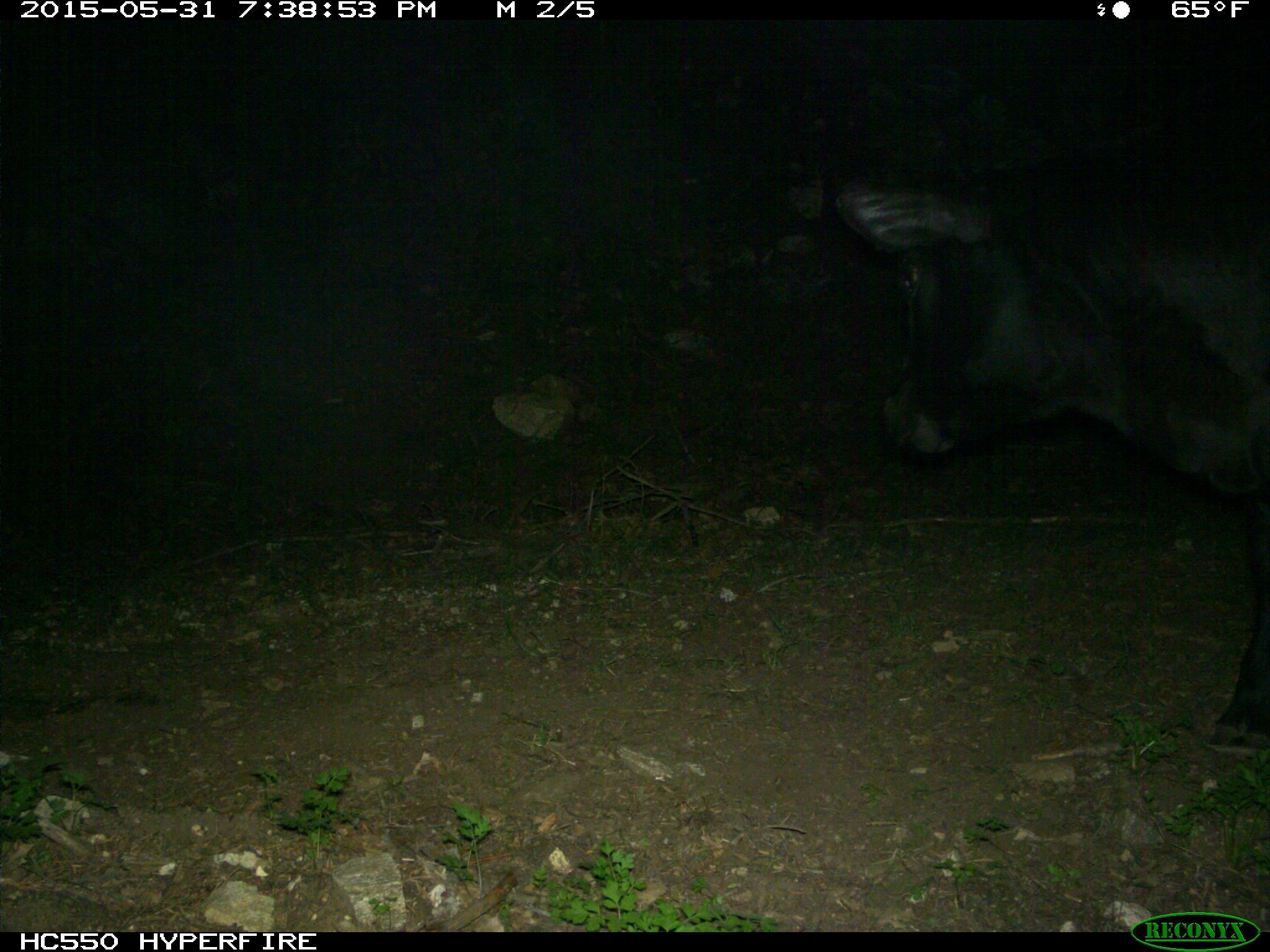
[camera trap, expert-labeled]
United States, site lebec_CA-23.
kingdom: Animalia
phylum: Chordata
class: Mammalia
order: Artiodactyla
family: Bovidae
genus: Bos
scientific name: Bos taurus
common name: domestic cow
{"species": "Bos taurus (domestic cow)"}